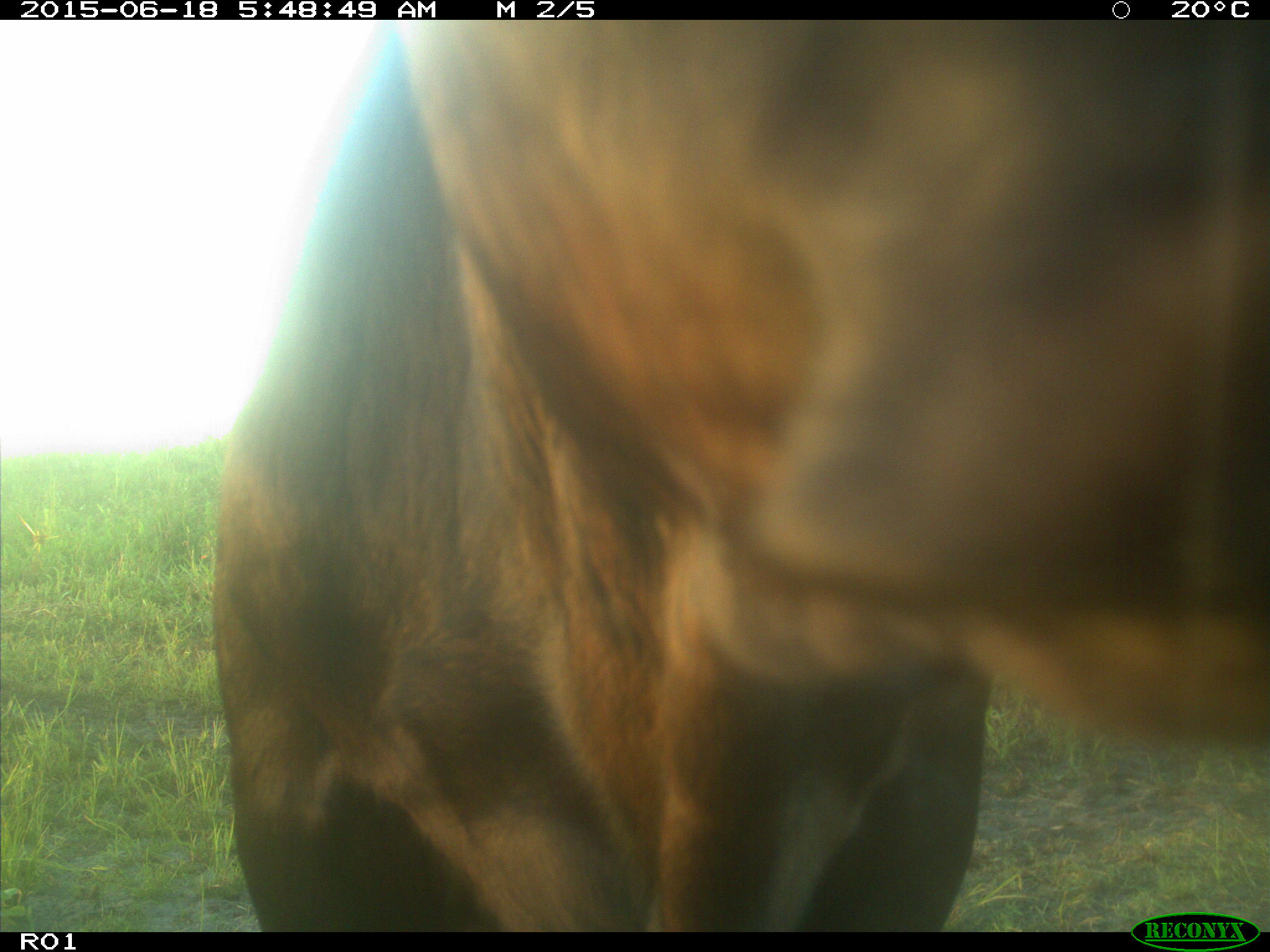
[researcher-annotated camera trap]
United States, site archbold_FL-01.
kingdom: Animalia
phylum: Chordata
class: Mammalia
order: Artiodactyla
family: Bovidae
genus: Bos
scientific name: Bos taurus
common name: domestic cow